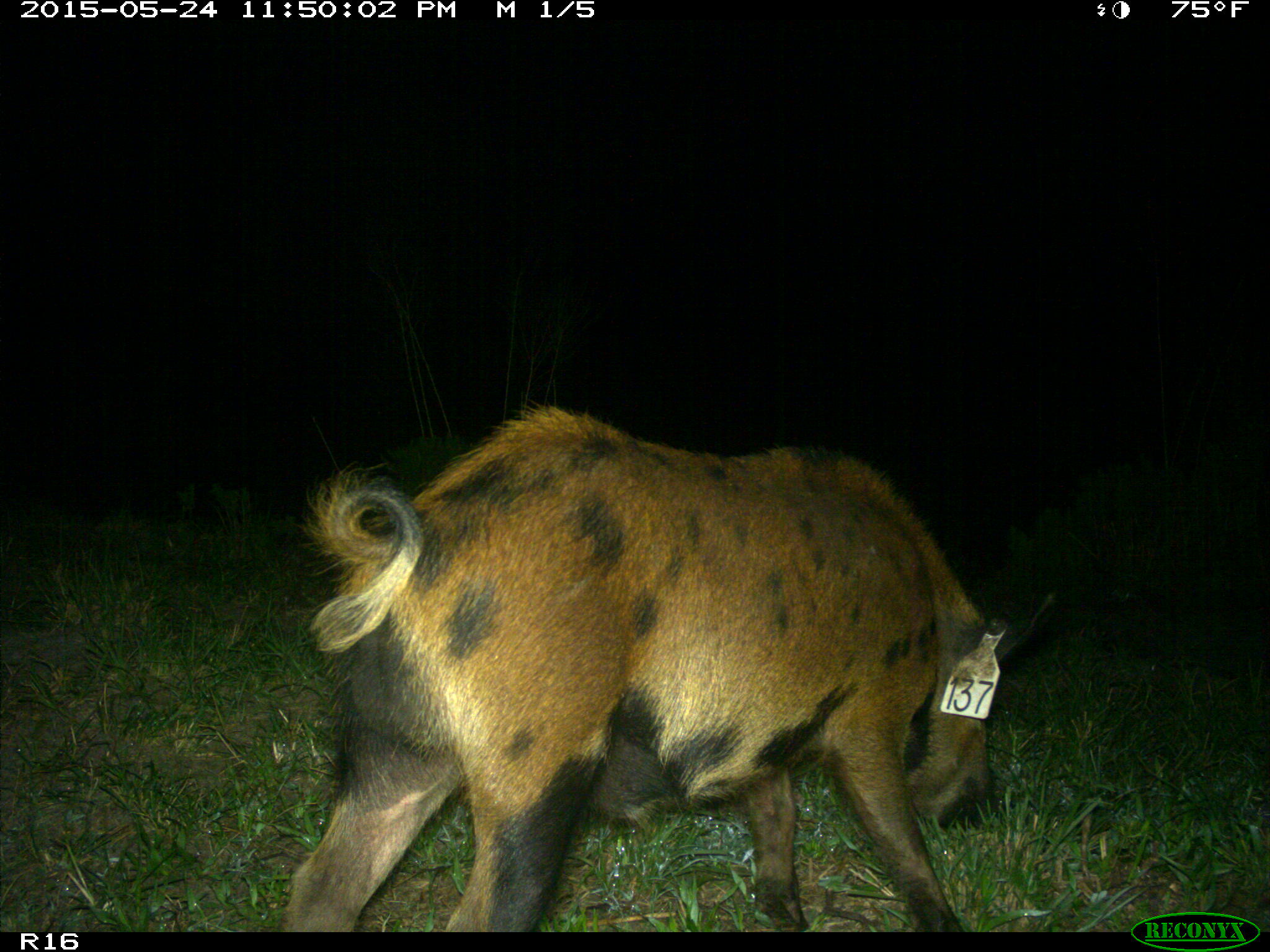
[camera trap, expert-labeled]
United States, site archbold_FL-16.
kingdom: Animalia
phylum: Chordata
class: Mammalia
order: Artiodactyla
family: Suidae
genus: Sus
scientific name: Sus scrofa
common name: wild boar